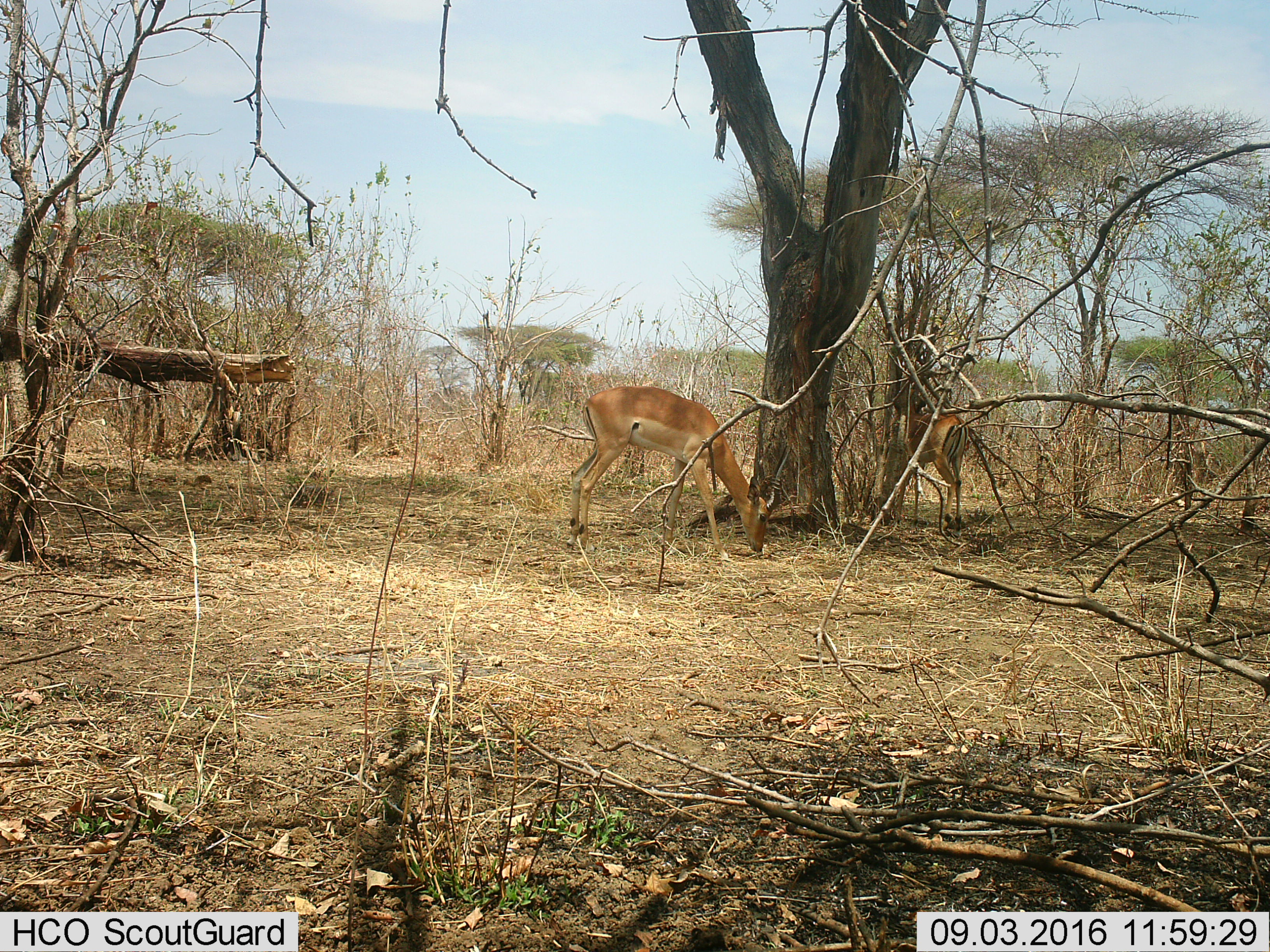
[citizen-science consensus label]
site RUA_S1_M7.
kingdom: Animalia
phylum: Chordata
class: Mammalia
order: Artiodactyla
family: Bovidae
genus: Aepyceros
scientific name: Aepyceros melampus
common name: impala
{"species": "impala (Aepyceros melampus)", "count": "2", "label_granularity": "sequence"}